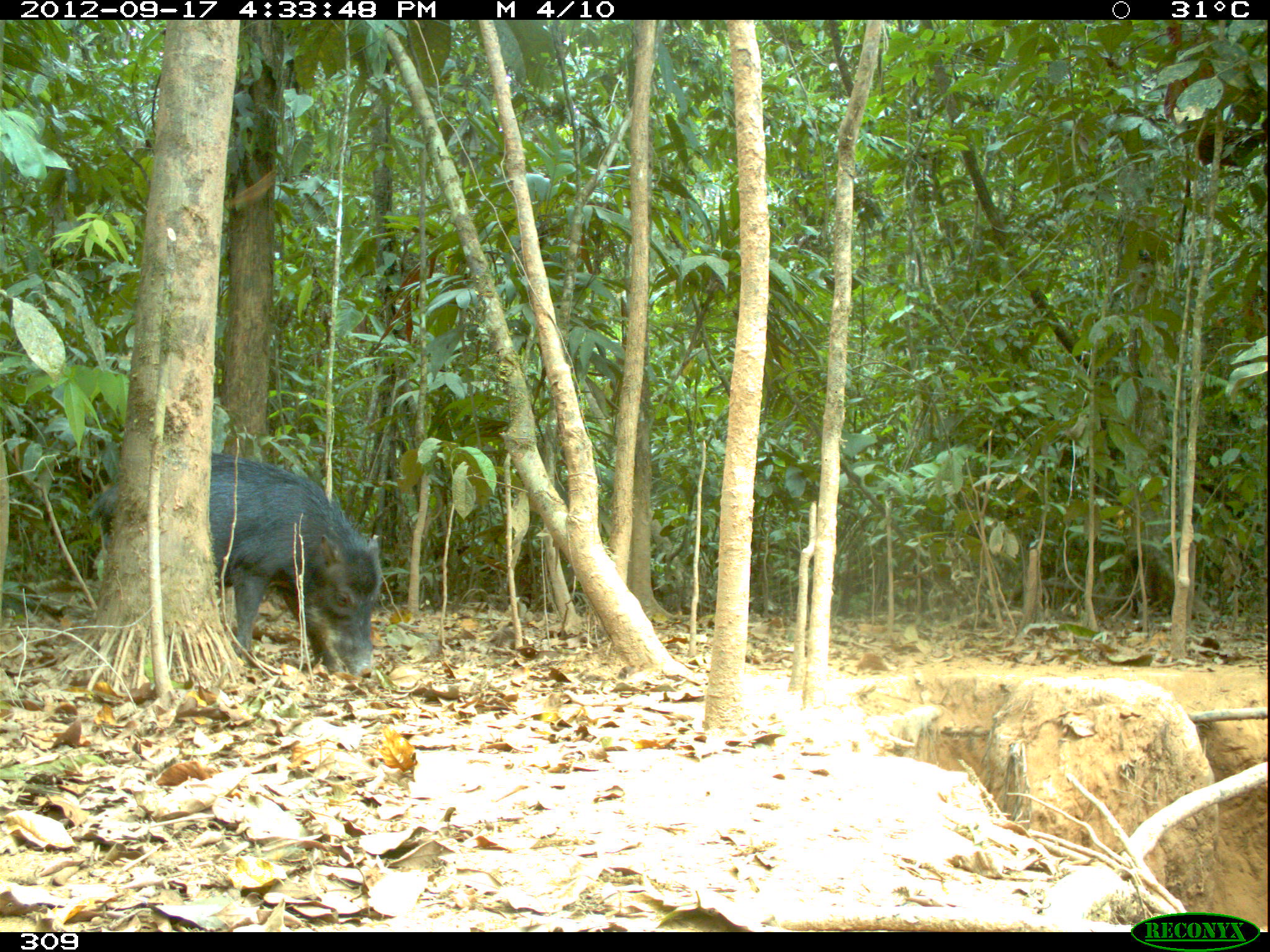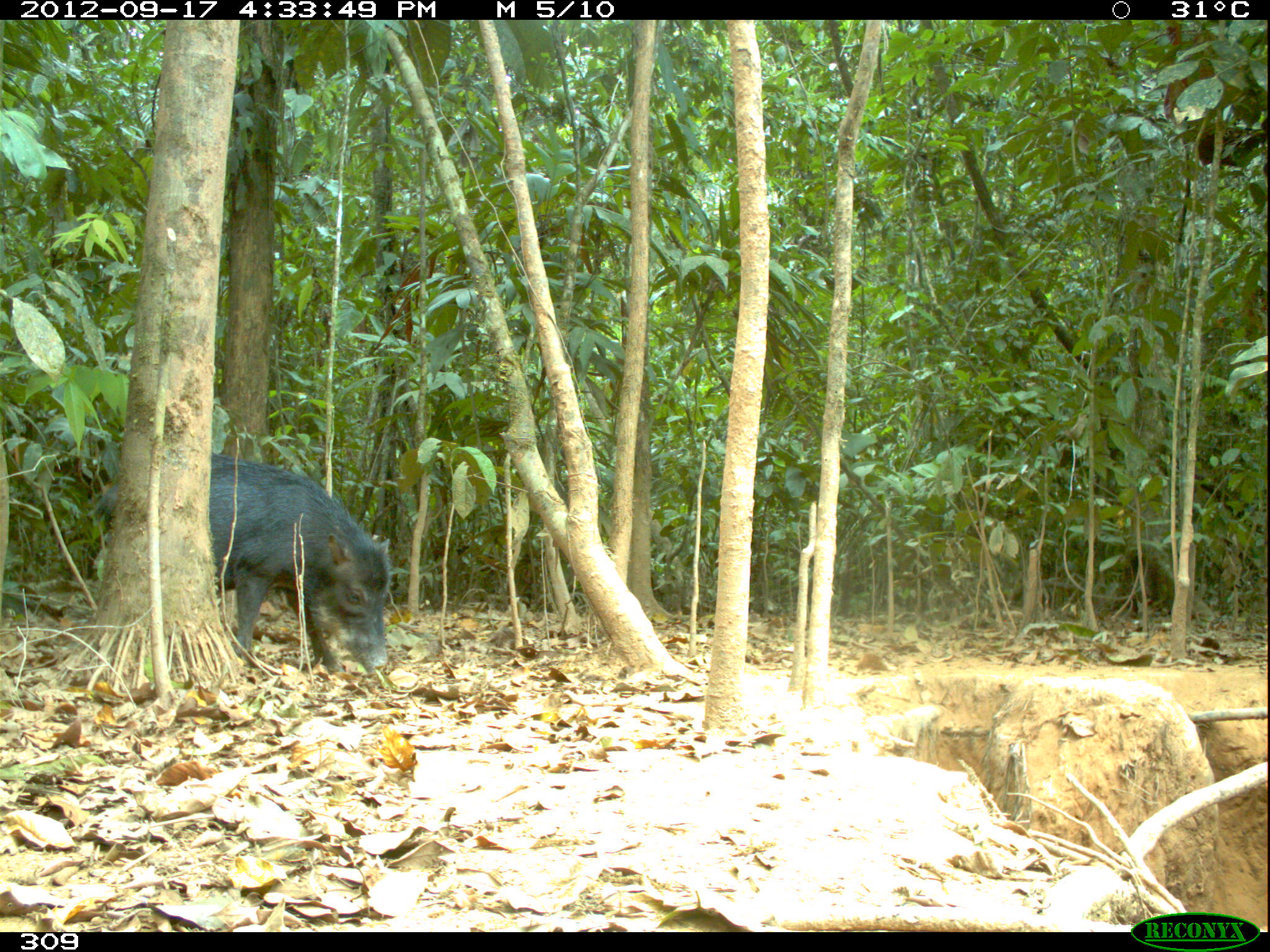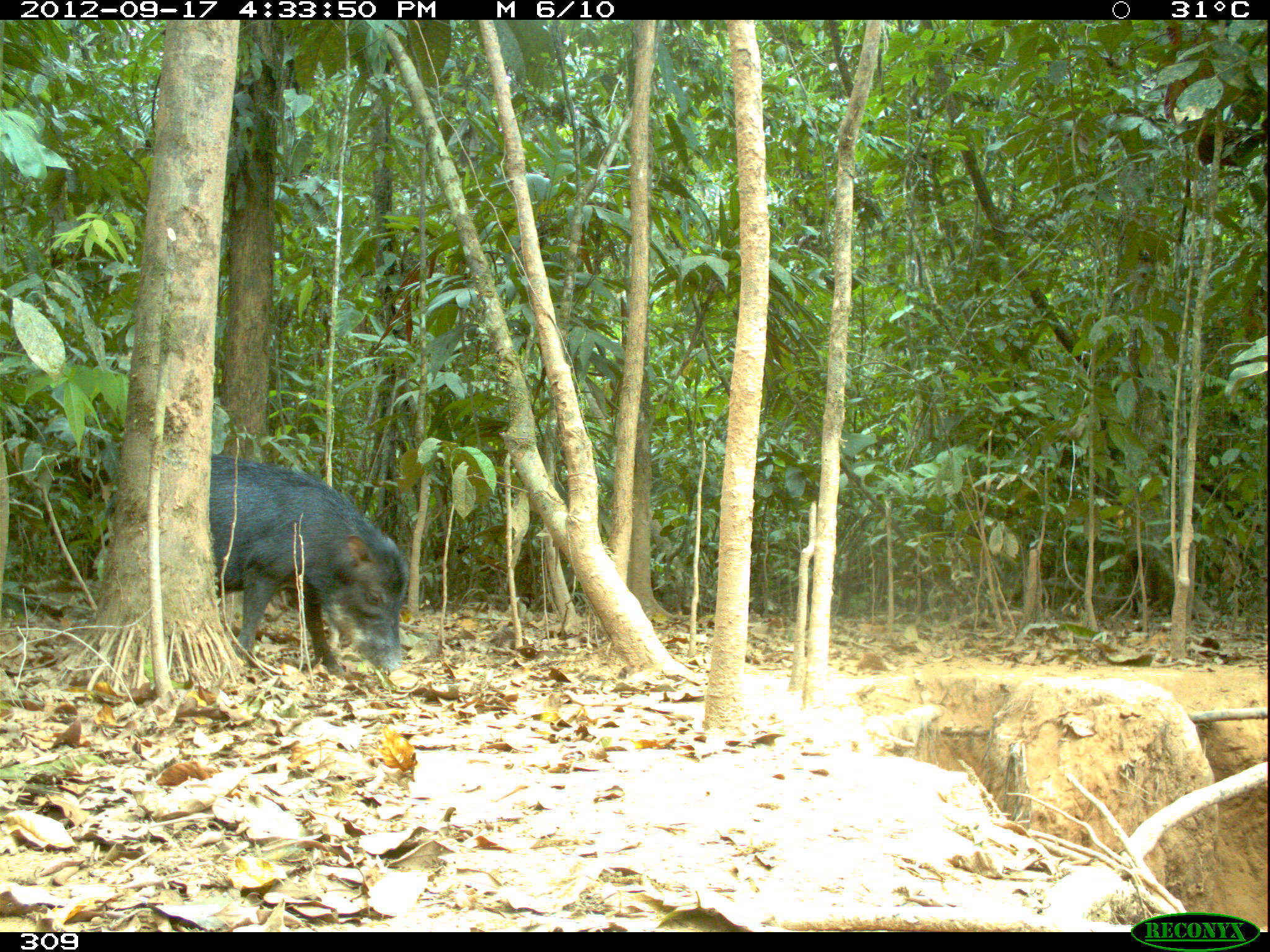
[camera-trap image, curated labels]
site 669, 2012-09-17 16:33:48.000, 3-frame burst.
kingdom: Animalia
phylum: Chordata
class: Mammalia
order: Artiodactyla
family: Tayassuidae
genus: Tayassu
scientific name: Tayassu pecari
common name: white-lipped peccary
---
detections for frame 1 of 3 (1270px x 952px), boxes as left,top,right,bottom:
tayassu pecari: 85,448,384,680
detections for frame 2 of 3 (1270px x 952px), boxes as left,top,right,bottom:
tayassu pecari: 90,453,393,675